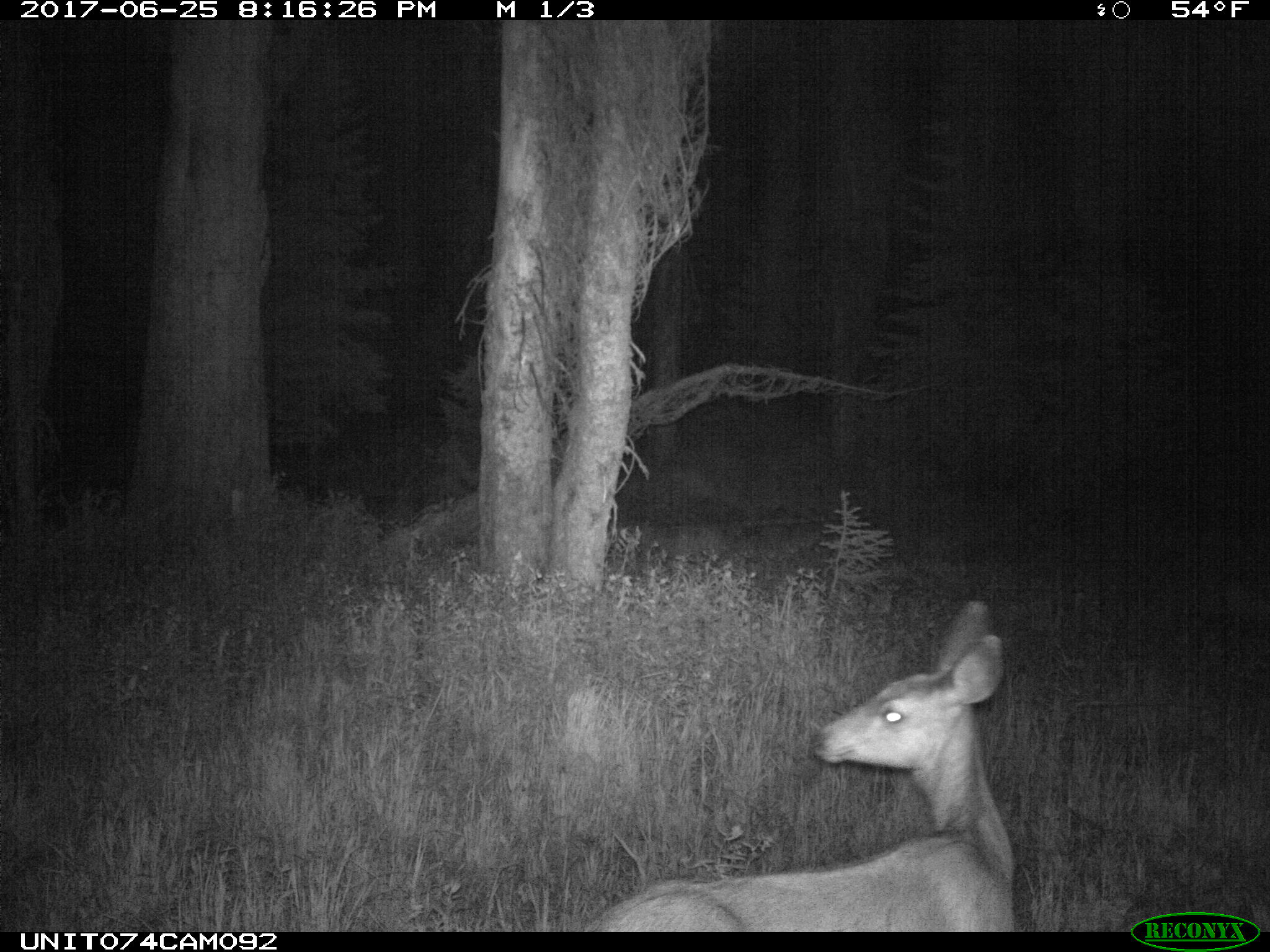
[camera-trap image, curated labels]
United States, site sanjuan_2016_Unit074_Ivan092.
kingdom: Animalia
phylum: Chordata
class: Mammalia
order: Artiodactyla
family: Cervidae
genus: Odocoileus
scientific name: Odocoileus hemionus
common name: mule deer